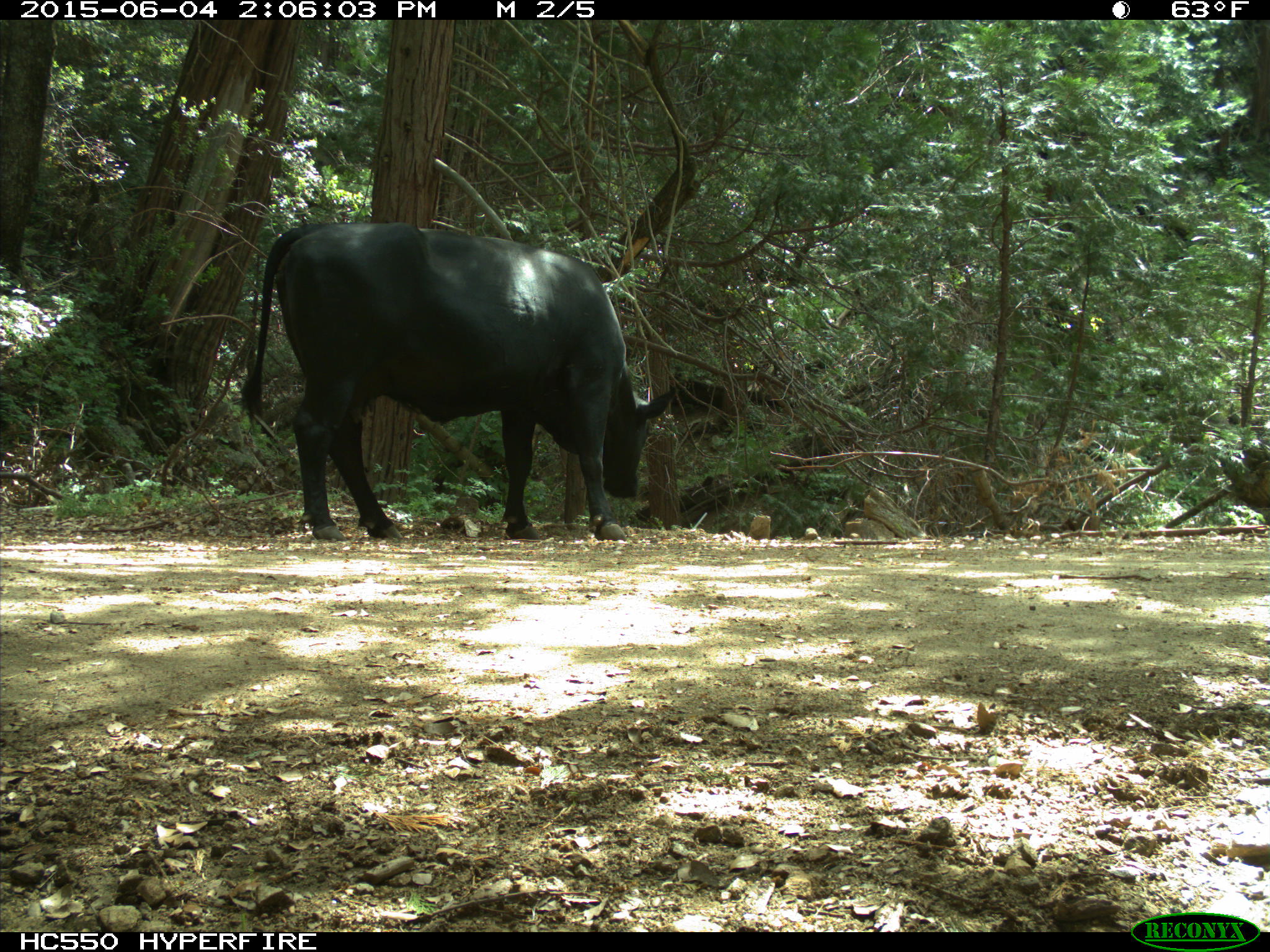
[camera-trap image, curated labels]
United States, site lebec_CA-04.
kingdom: Animalia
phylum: Chordata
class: Mammalia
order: Artiodactyla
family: Bovidae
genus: Bos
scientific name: Bos taurus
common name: domestic cow